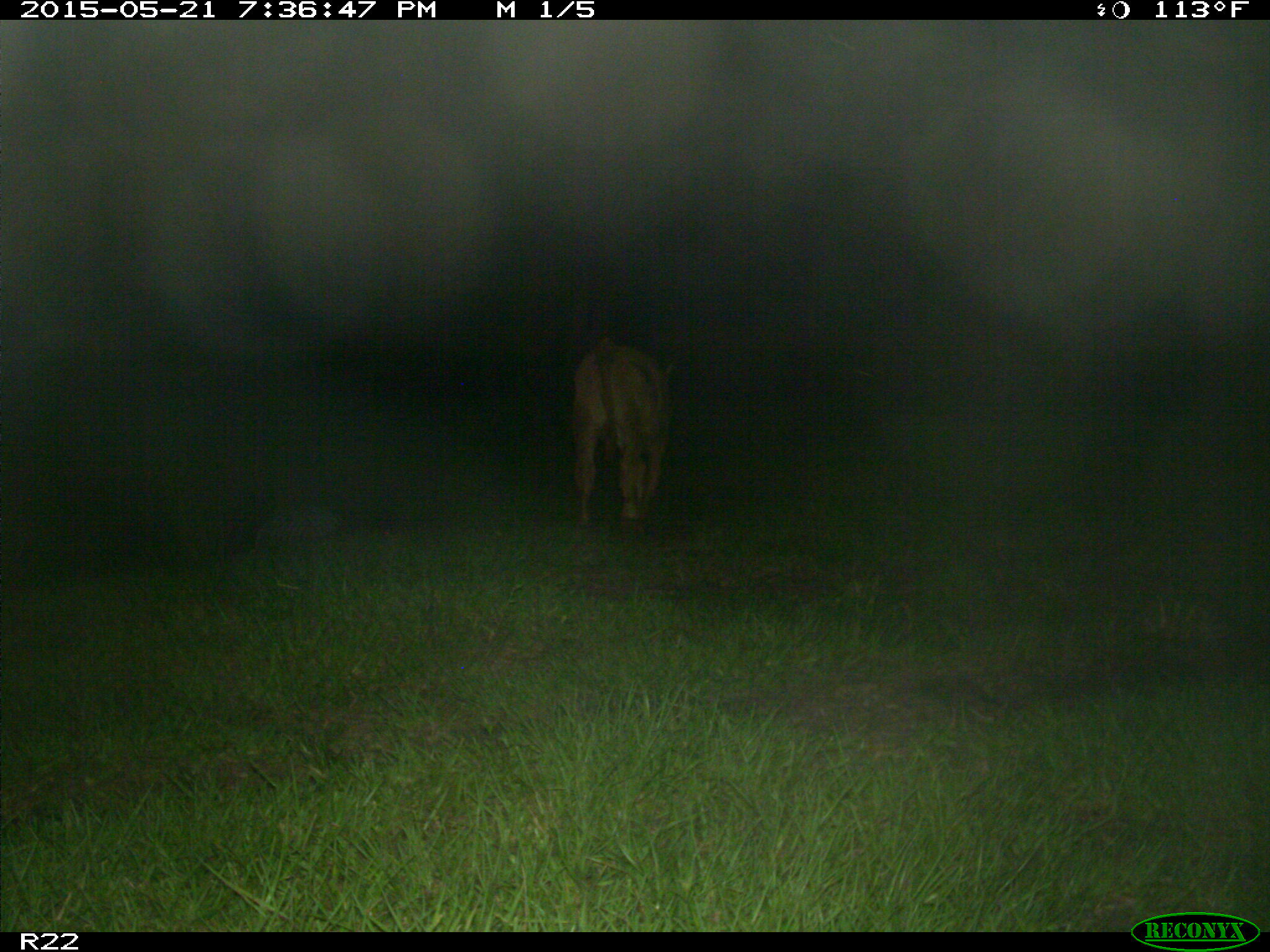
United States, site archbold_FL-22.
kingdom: Animalia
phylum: Chordata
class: Mammalia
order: Artiodactyla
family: Bovidae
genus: Bos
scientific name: Bos taurus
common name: domestic cow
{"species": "Bos taurus (domestic cow)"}